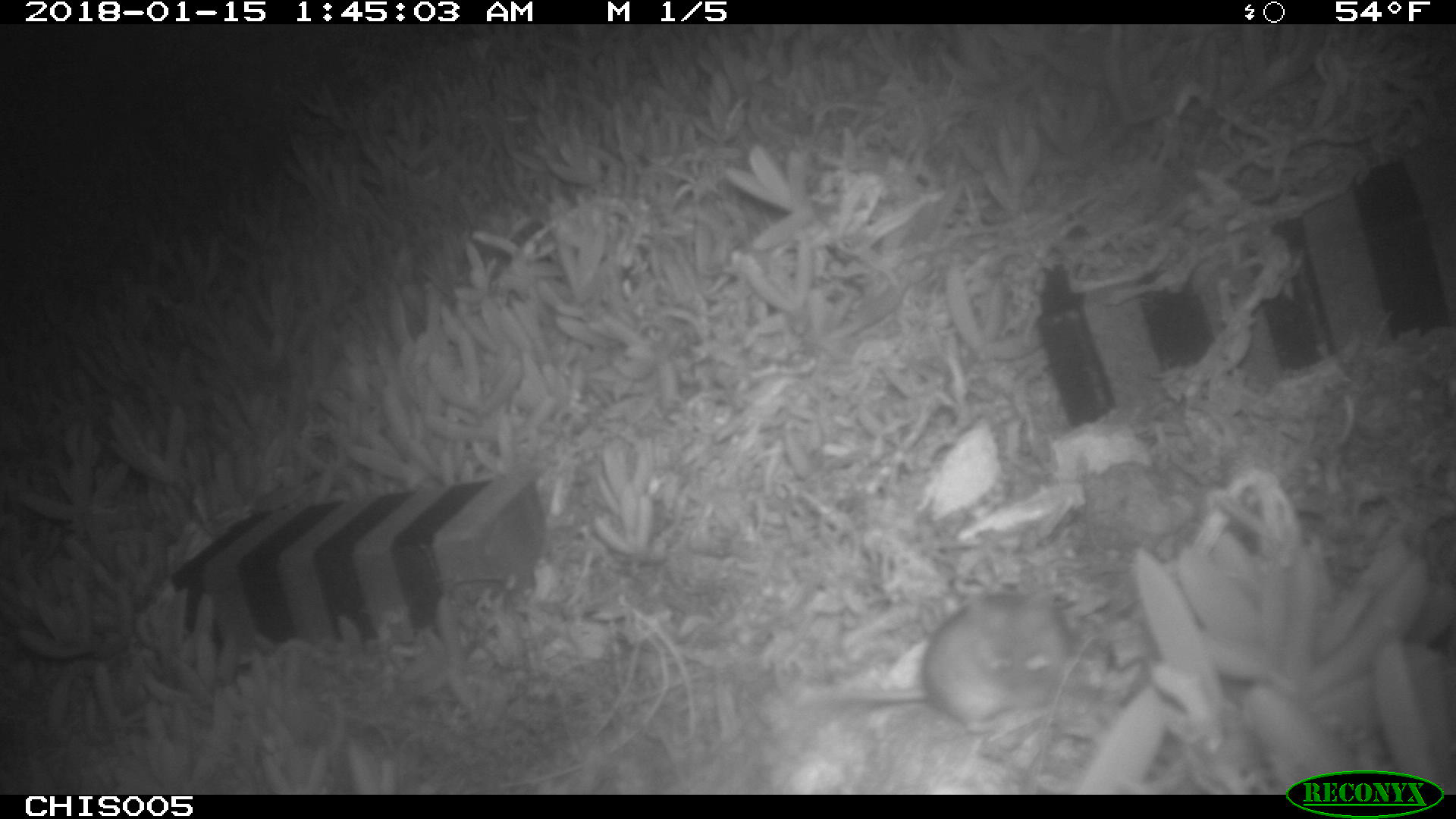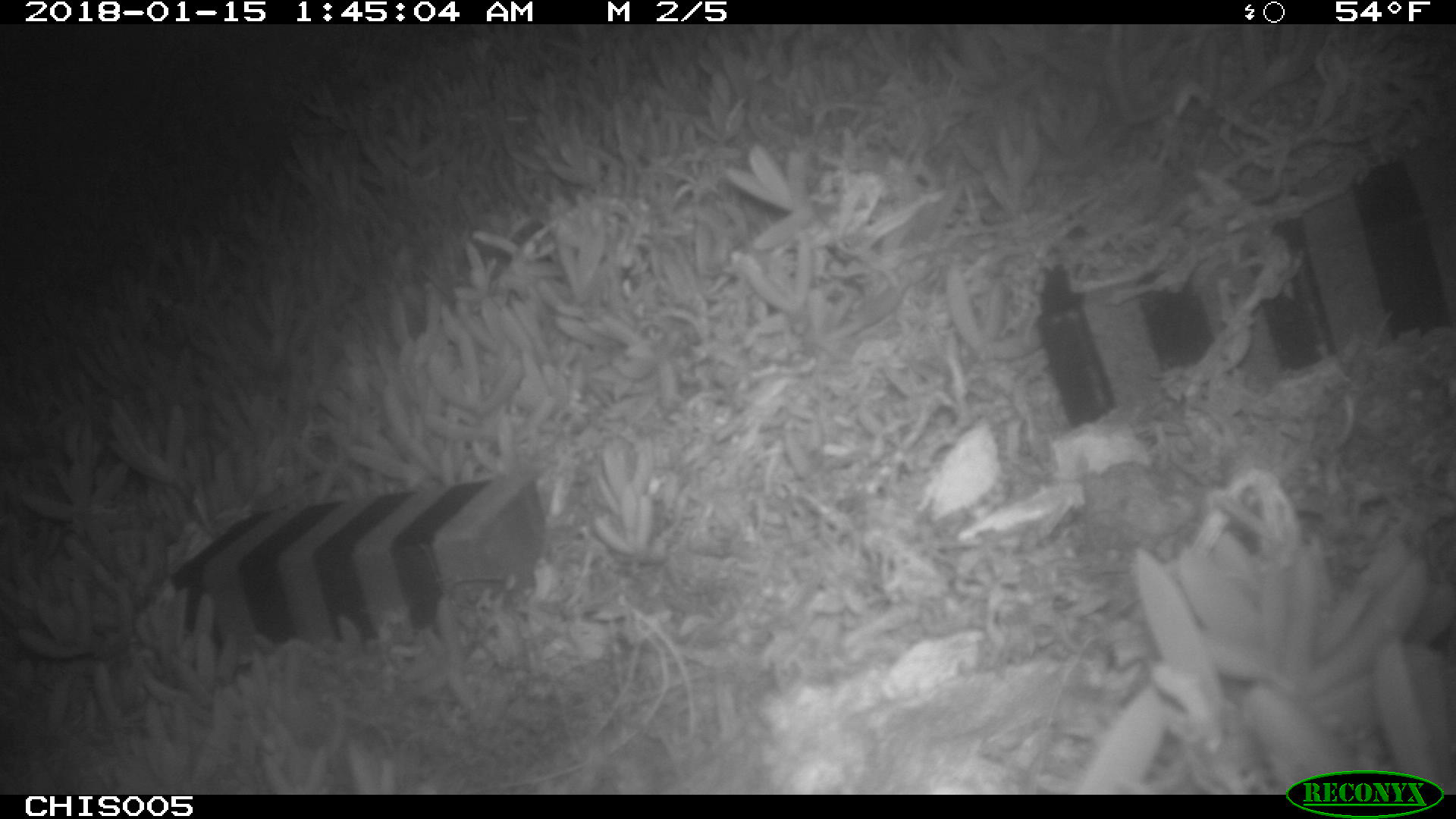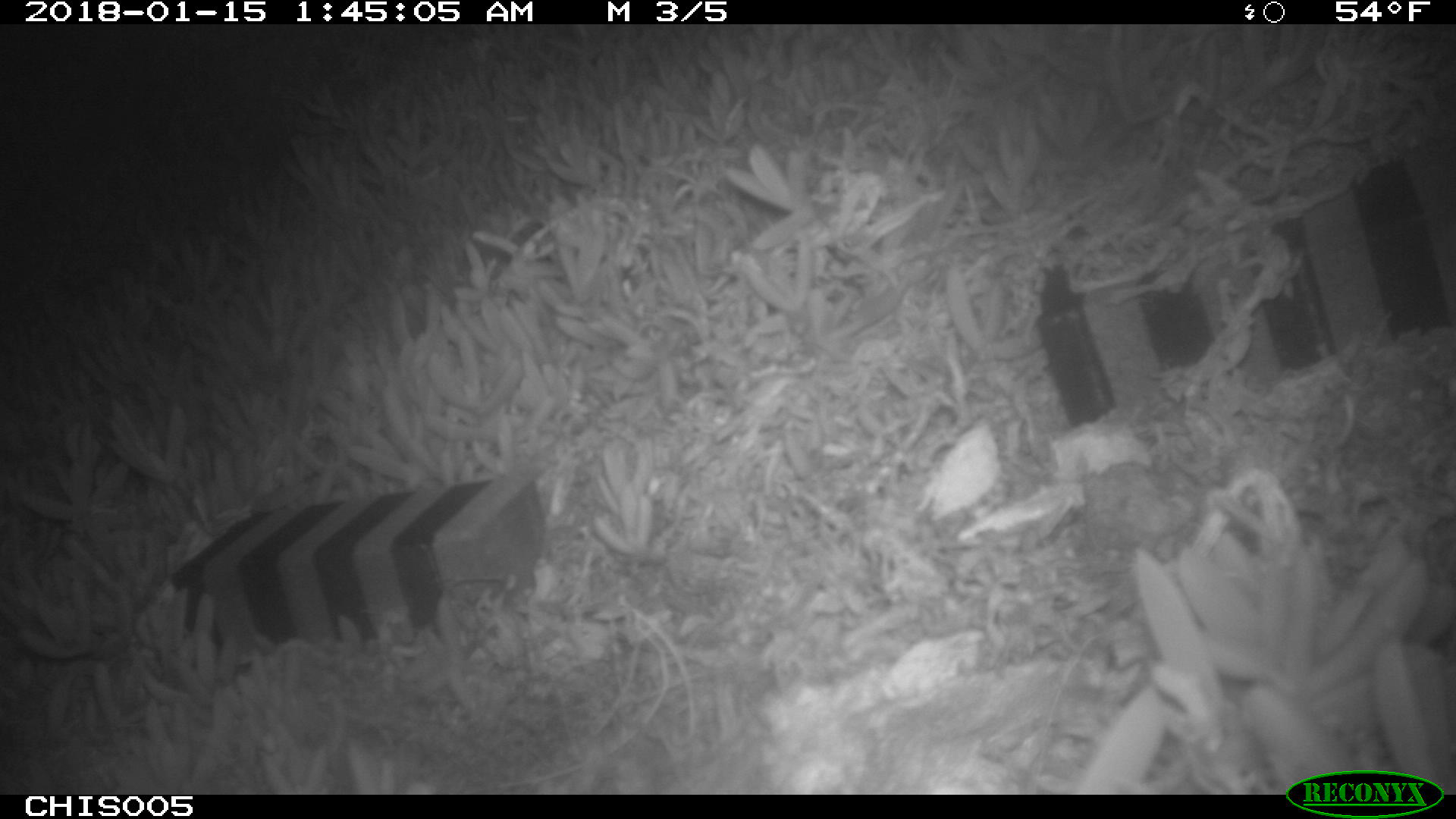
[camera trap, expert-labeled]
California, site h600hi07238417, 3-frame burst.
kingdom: Animalia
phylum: Chordata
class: Mammalia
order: Rodentia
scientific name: Rodentia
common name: rodent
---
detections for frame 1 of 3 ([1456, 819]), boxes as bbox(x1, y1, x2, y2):
rodent: bbox(839, 595, 1078, 733)